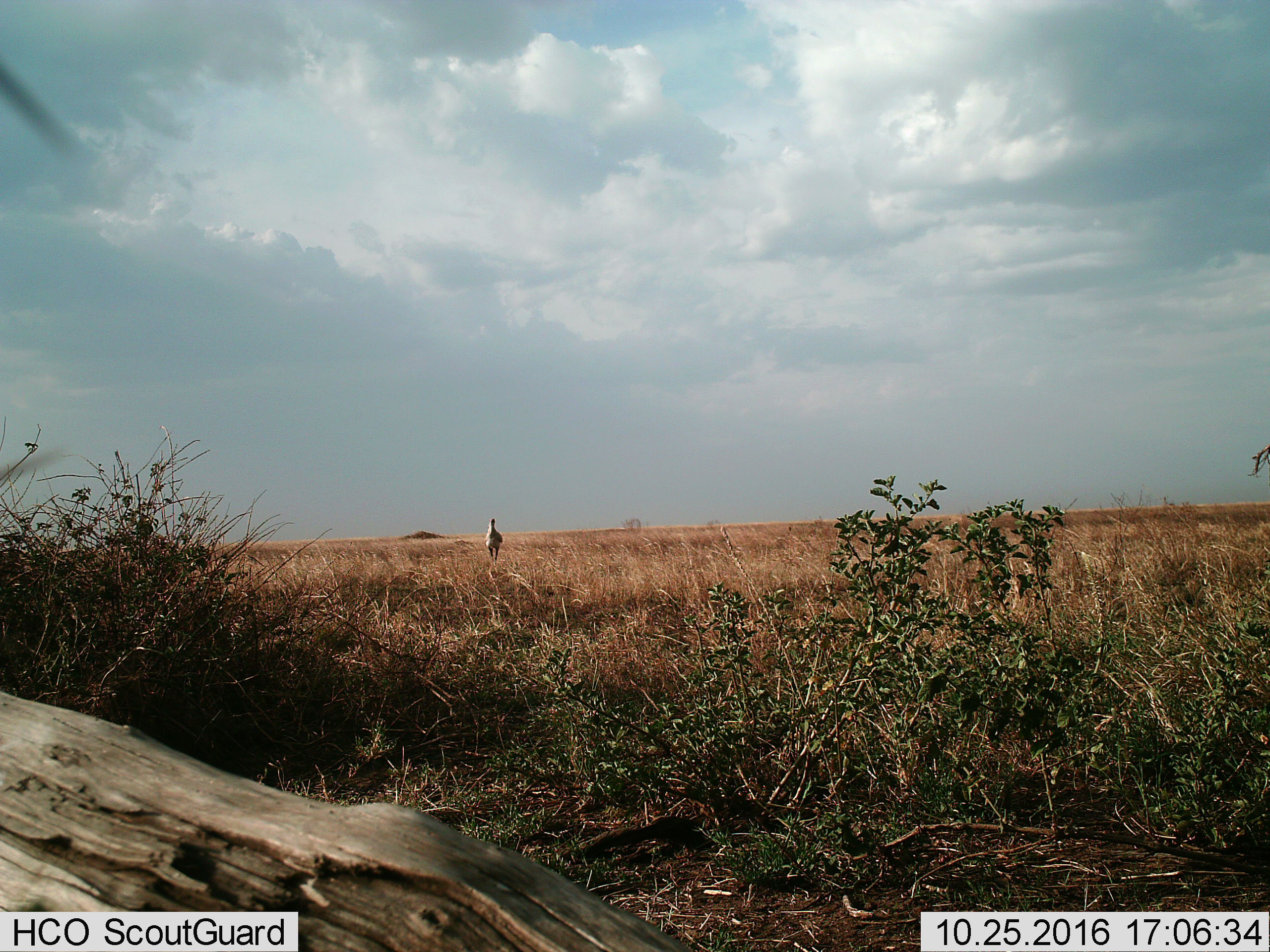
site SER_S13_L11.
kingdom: Animalia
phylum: Chordata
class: Aves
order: Otidiformes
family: Otididae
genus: Ardeotis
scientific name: Ardeotis kori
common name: kori bustard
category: bustardkori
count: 1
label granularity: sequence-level